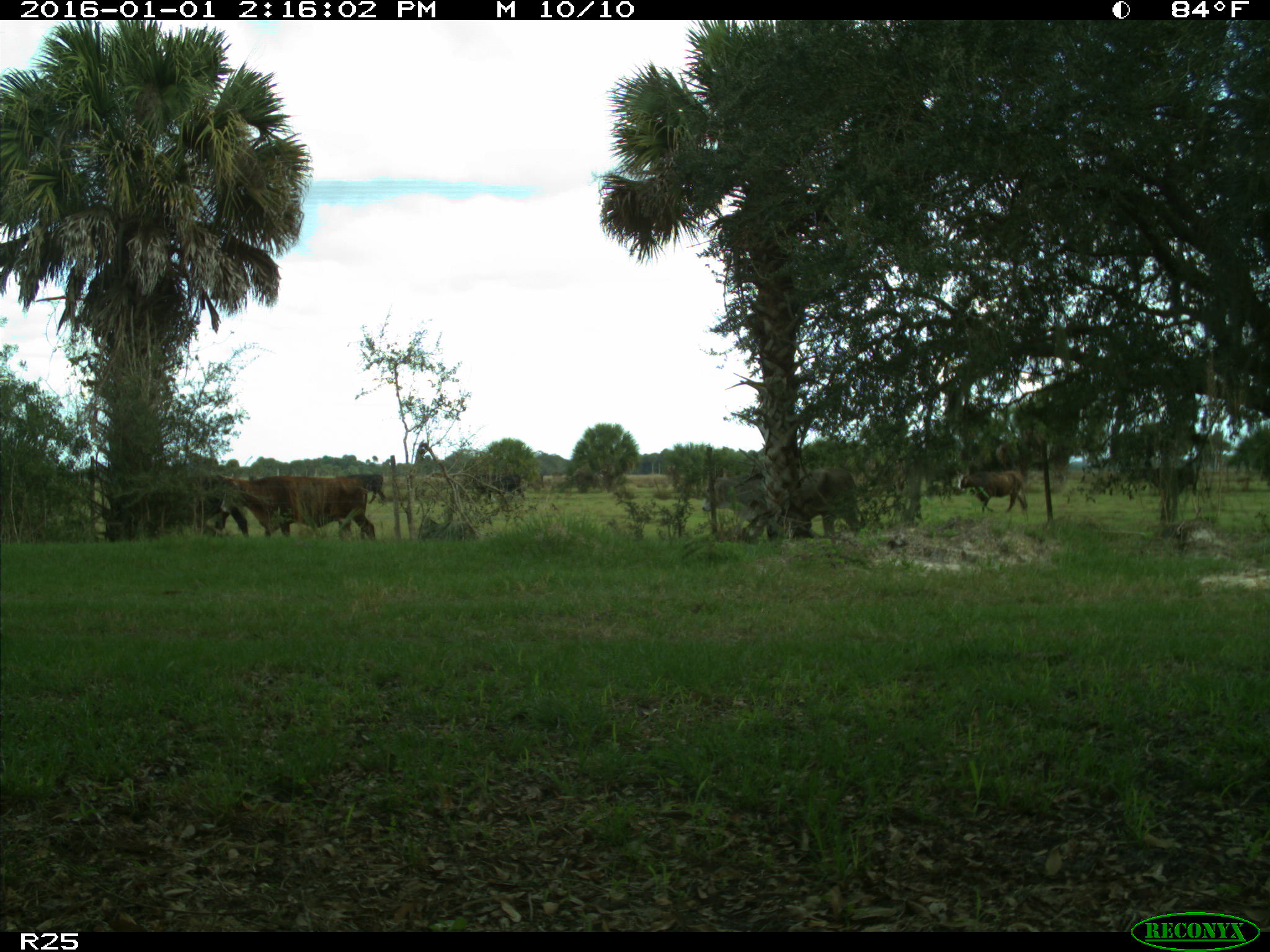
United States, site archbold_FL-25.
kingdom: Animalia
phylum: Chordata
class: Mammalia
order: Artiodactyla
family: Bovidae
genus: Bos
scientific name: Bos taurus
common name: domestic cow